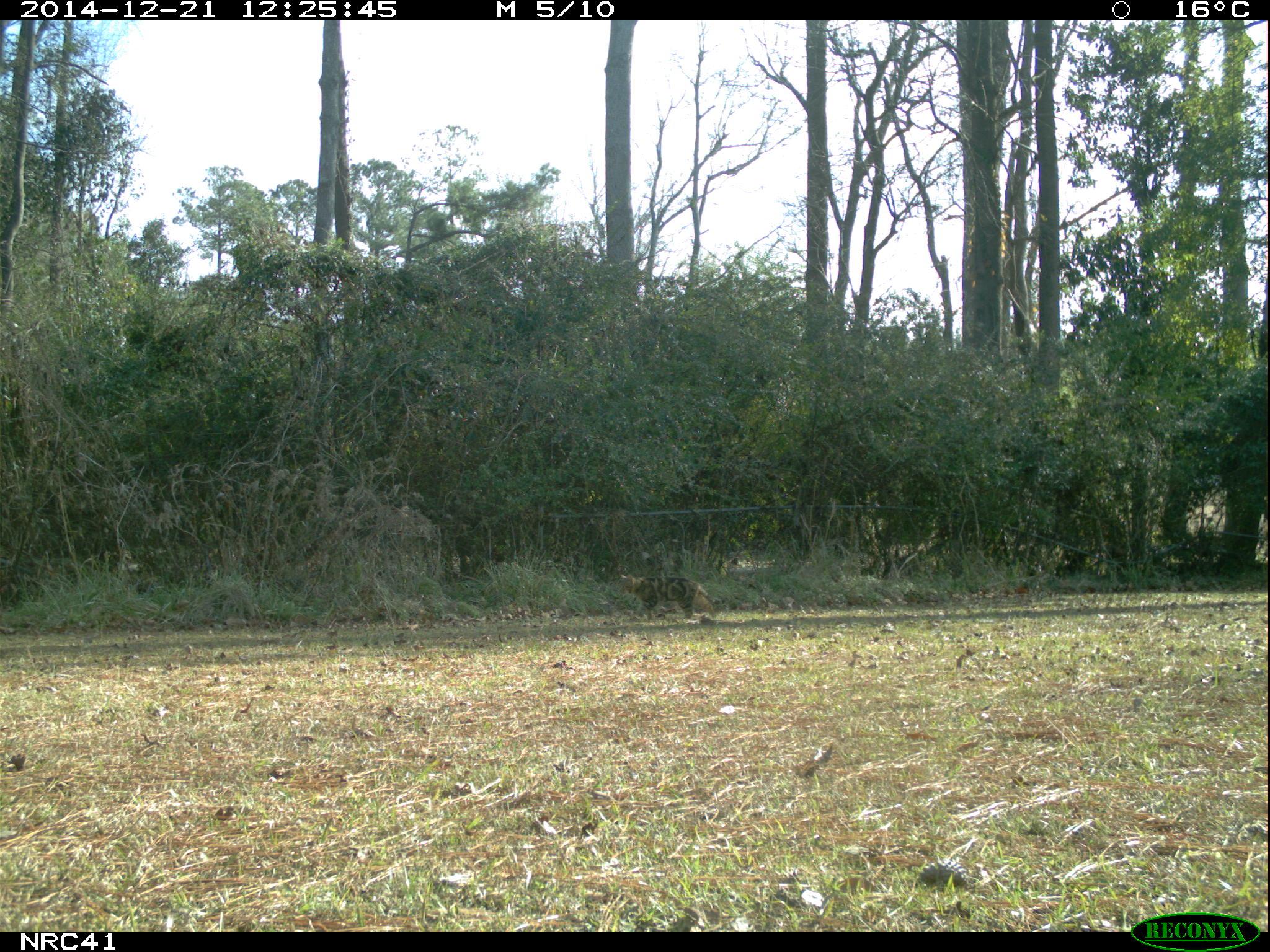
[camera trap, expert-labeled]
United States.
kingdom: Animalia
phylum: Chordata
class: Mammalia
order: Carnivora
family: Felidae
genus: Felis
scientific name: Felis catus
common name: domestic cat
Domestic Cat (Felis catus).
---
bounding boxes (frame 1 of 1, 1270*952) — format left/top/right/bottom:
Domestic Cat: 616/567/724/628